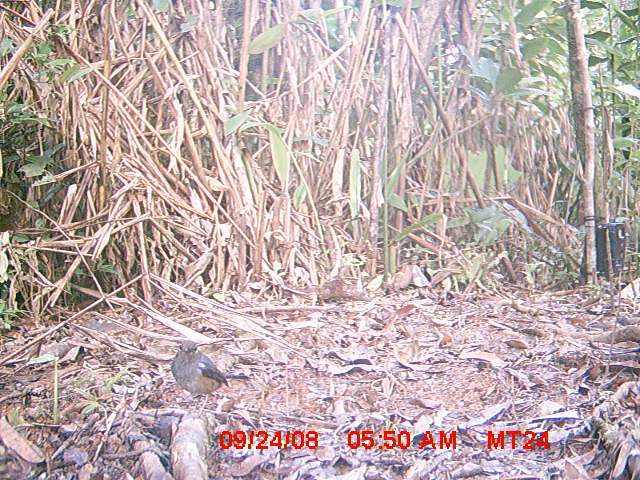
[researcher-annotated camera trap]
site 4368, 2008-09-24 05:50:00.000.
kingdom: Animalia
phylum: Chordata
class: Aves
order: Passeriformes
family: Muscicapidae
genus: Copsychus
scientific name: Copsychus albospecularis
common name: madagascar magpie-robin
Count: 1.